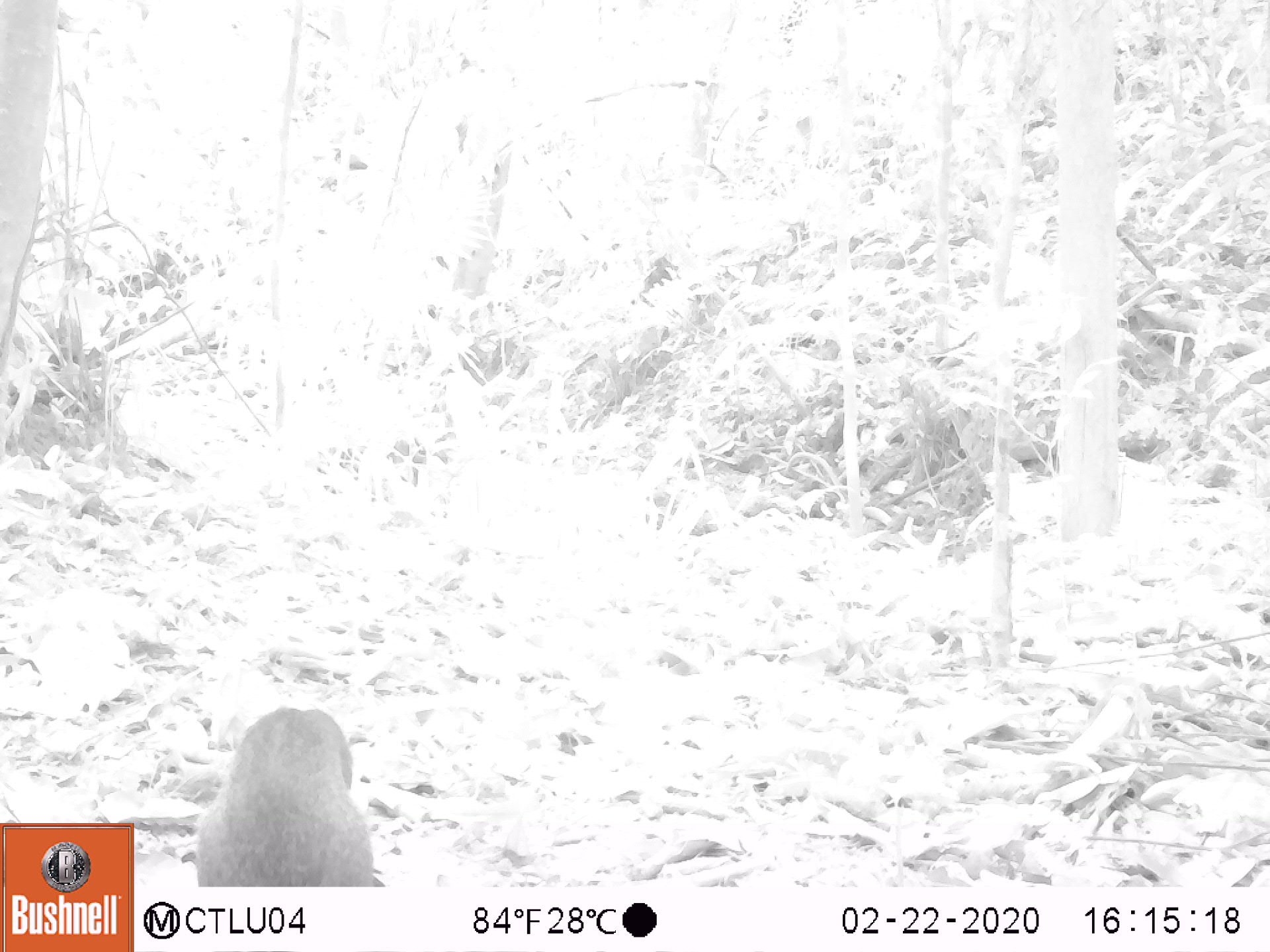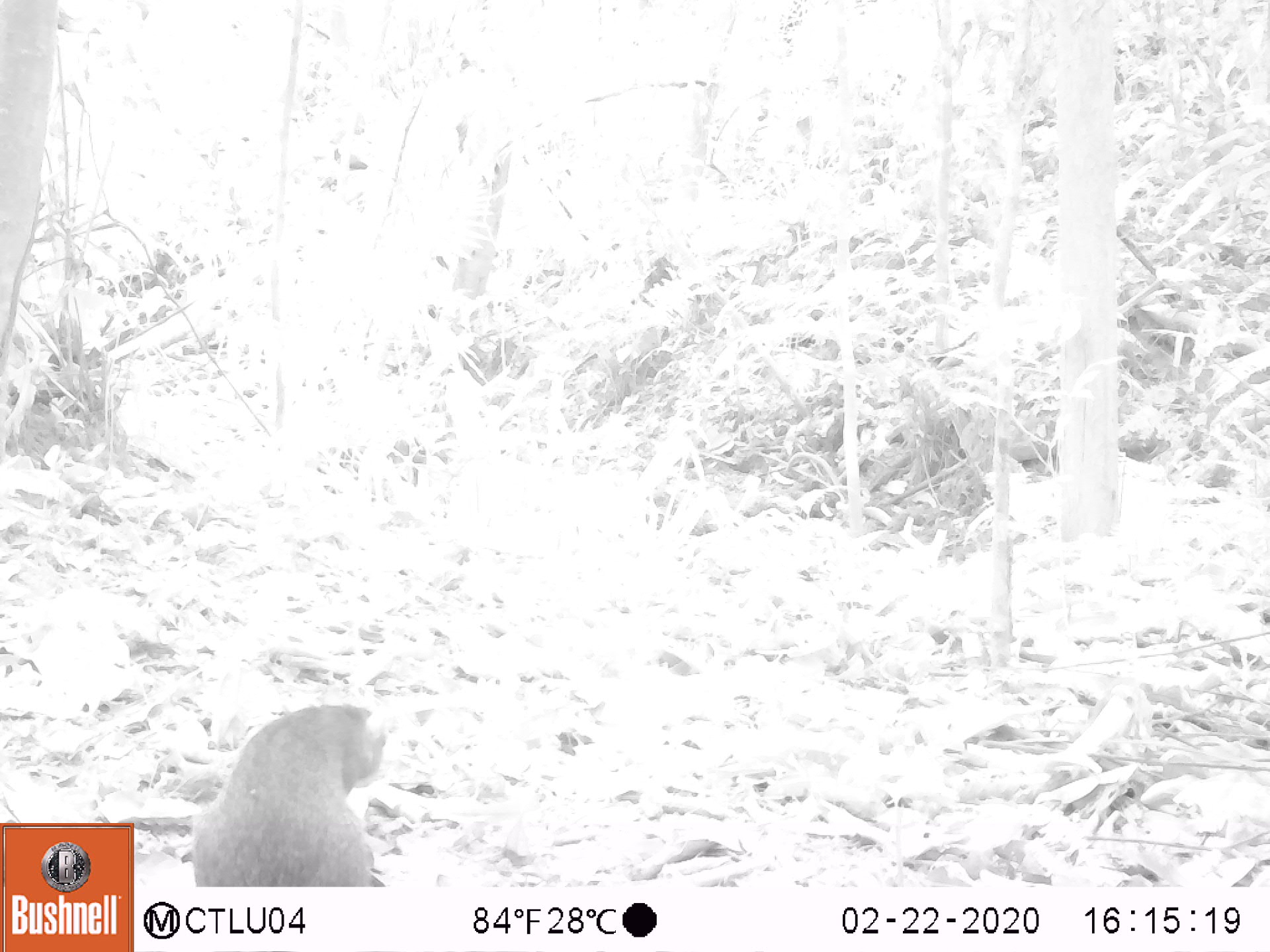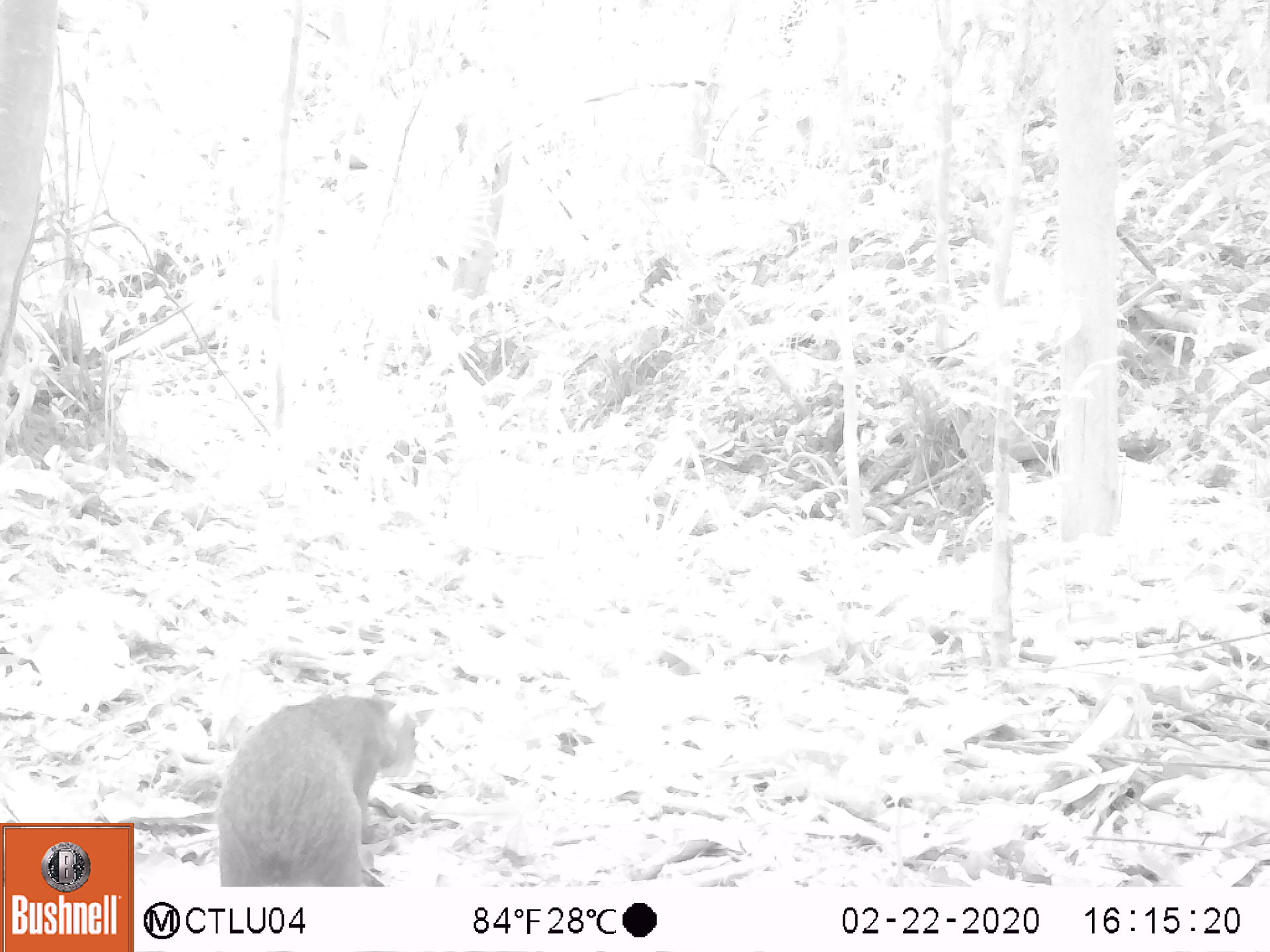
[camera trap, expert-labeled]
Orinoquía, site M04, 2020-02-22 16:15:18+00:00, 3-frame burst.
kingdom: Animalia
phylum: Chordata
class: Mammalia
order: Rodentia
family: Dasyproctidae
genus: Dasyprocta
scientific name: Dasyprocta fuliginosa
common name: black agouti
Black agouti (Dasyprocta fuliginosa).